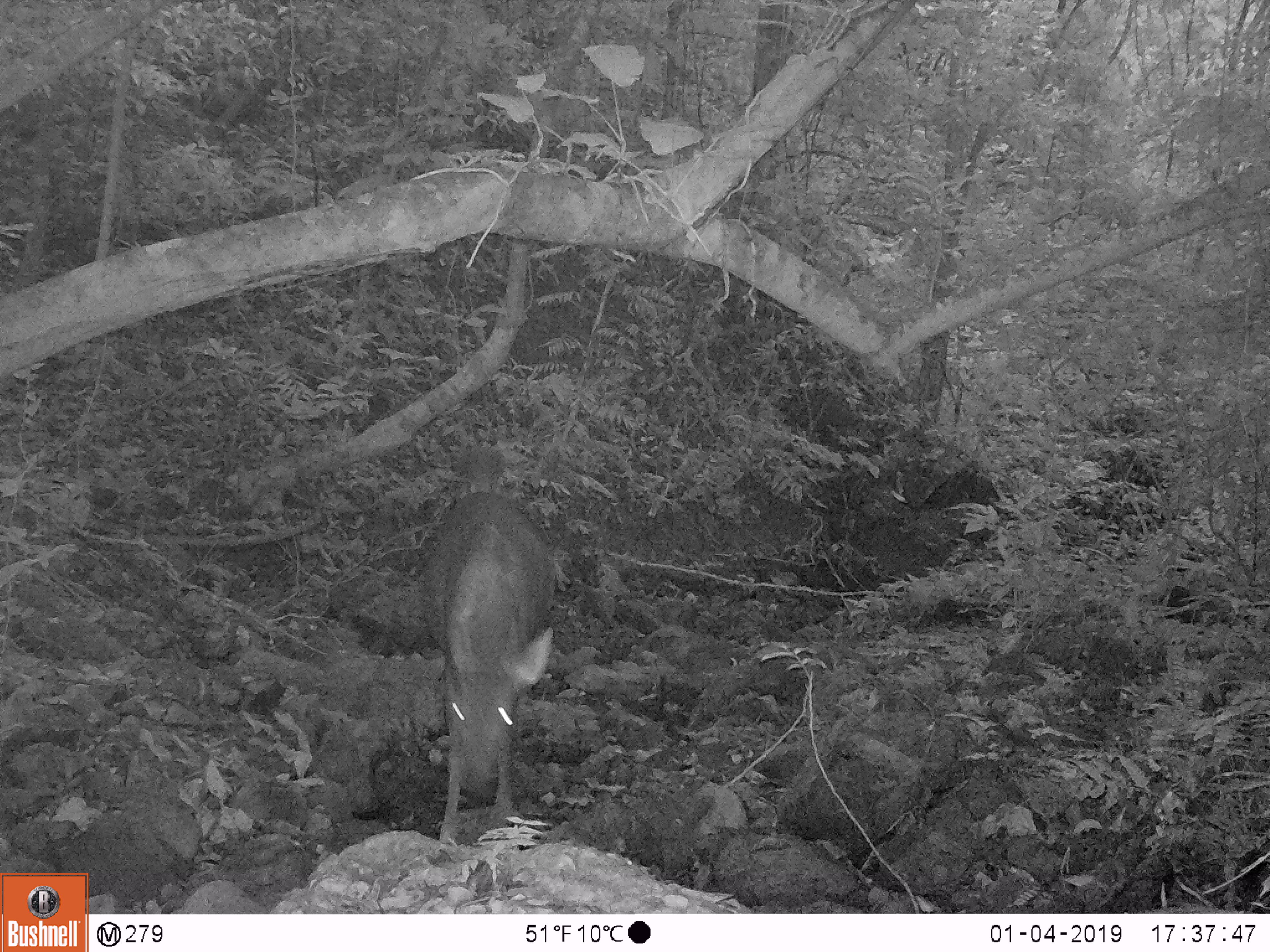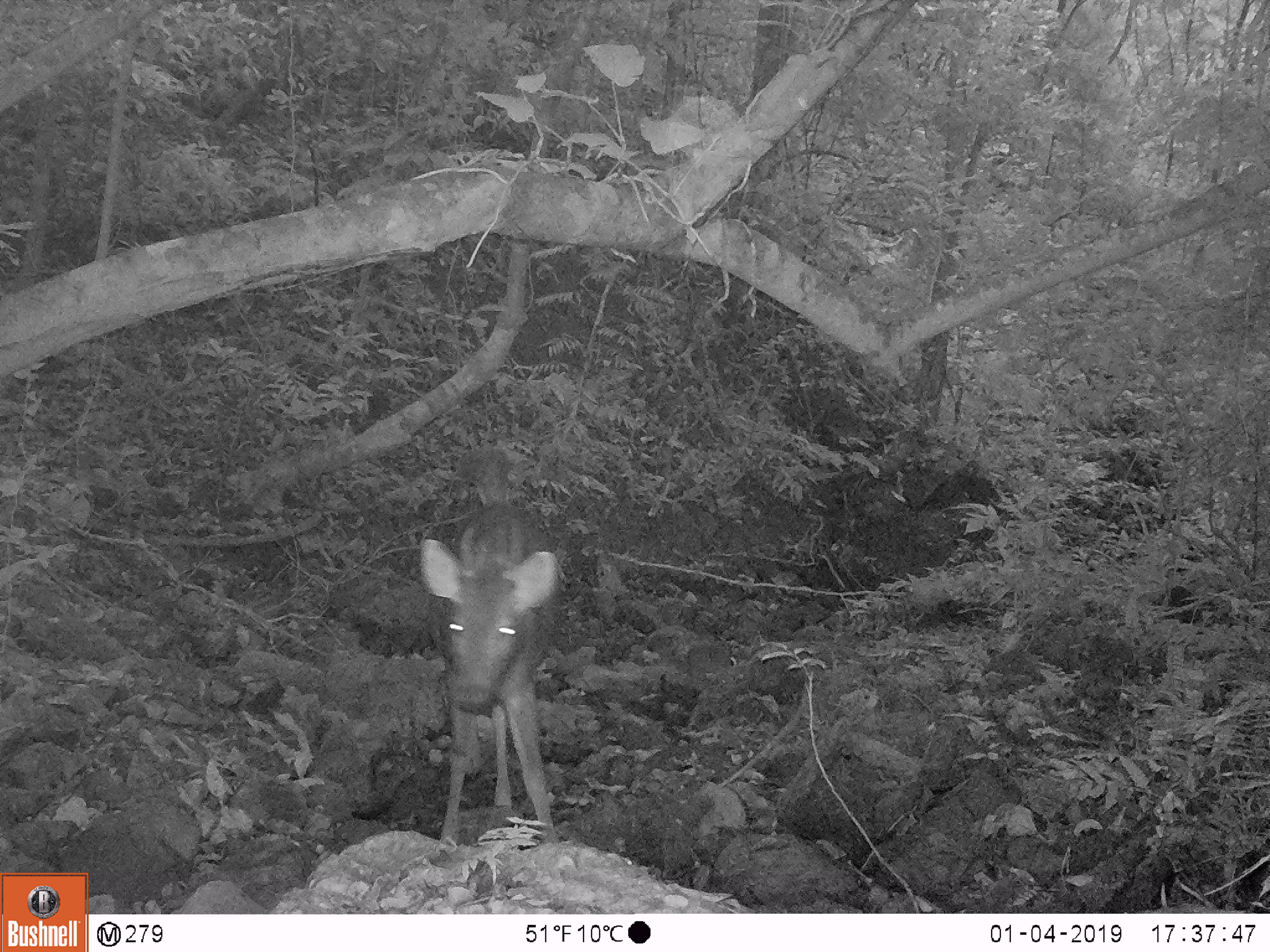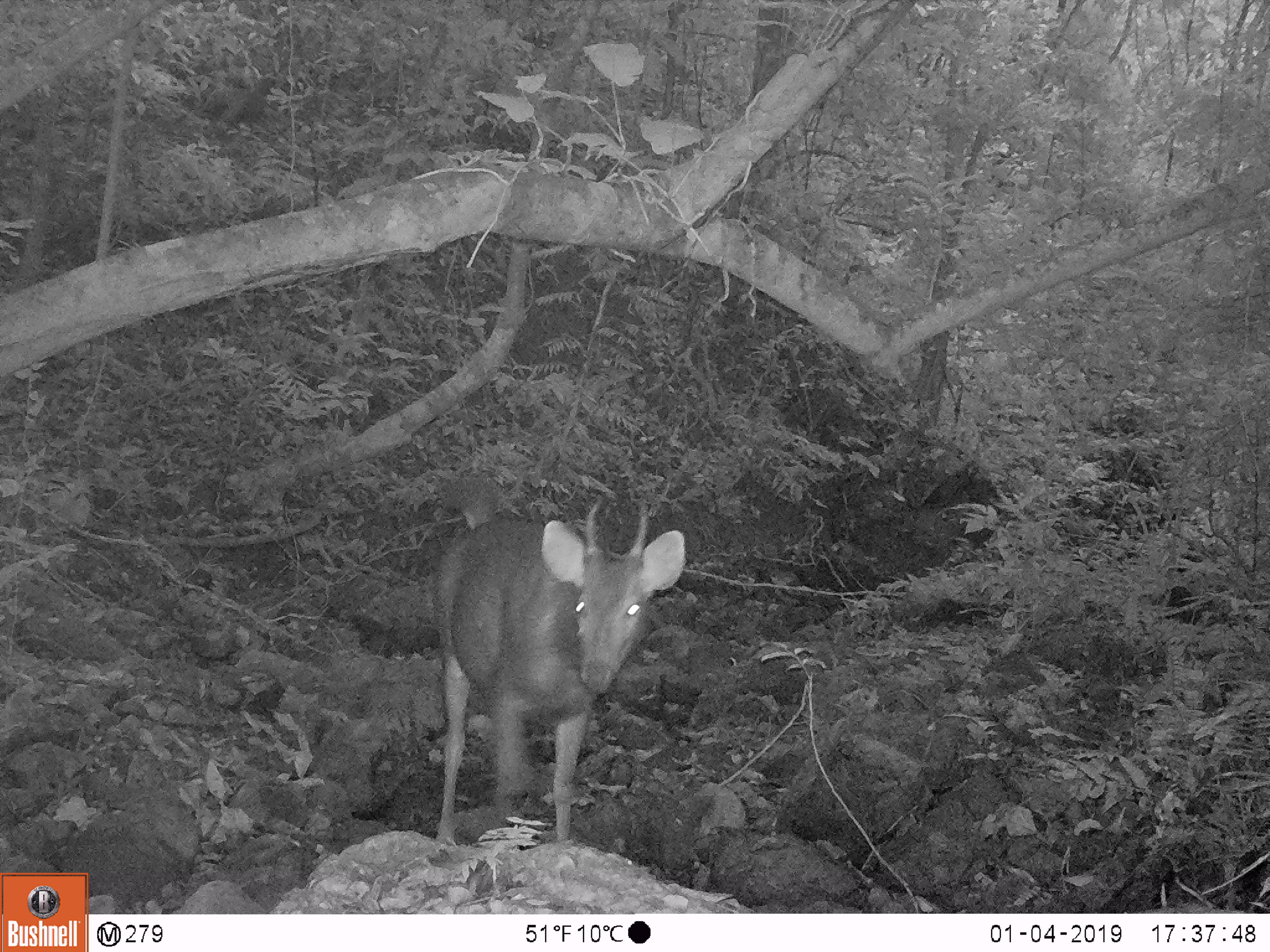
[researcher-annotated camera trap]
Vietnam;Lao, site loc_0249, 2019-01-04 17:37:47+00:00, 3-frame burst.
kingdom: Animalia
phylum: Chordata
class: Mammalia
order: Artiodactyla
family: Cervidae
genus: Rusa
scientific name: Rusa unicolor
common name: sambar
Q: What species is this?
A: Sambar (Rusa unicolor).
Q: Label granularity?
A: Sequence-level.